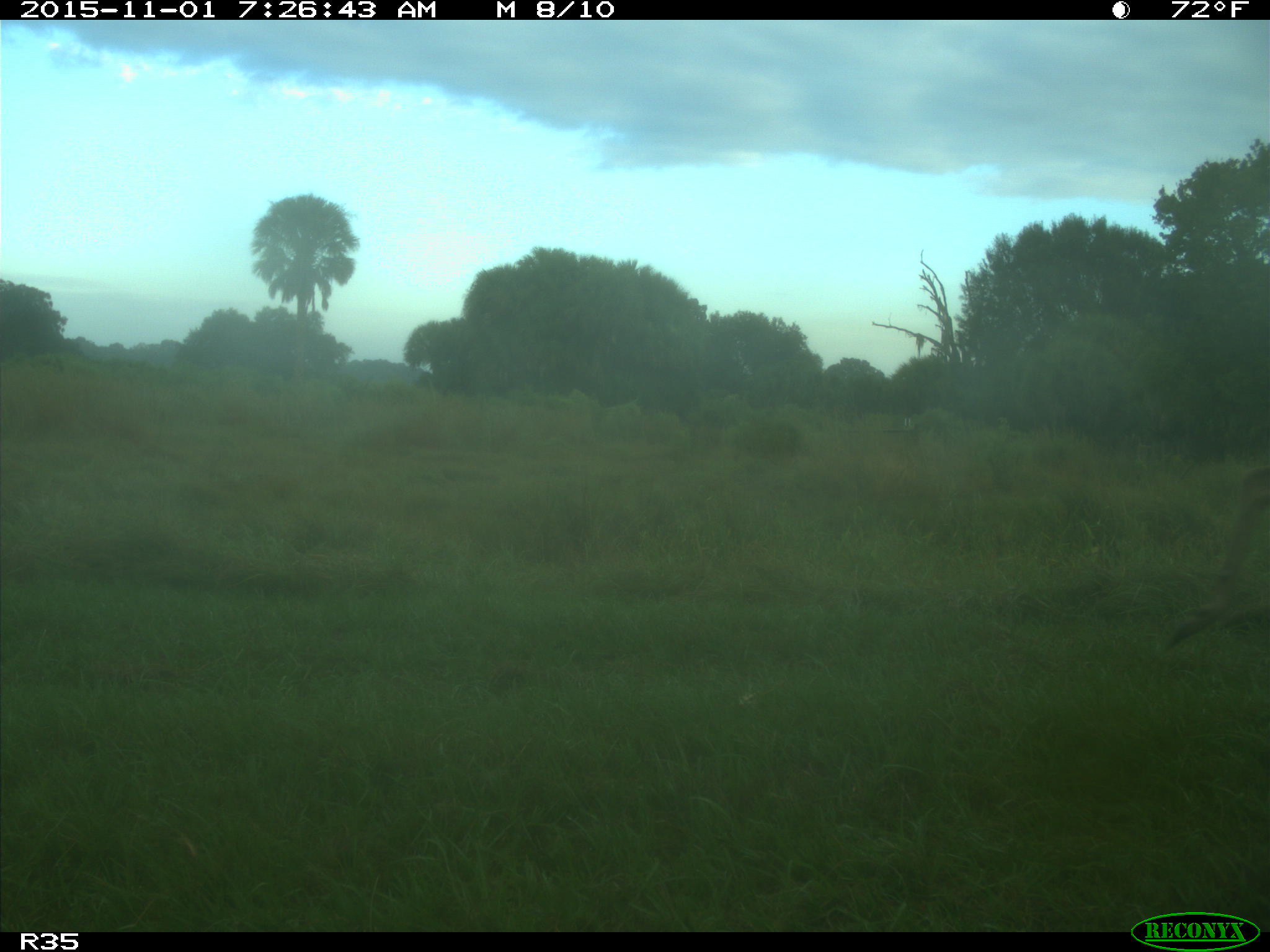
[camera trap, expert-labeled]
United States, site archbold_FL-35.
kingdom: Animalia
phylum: Chordata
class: Mammalia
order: Artiodactyla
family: Cervidae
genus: Odocoileus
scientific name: Odocoileus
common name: deer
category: unidentified deer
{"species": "unidentified deer (deer) (Odocoileus)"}